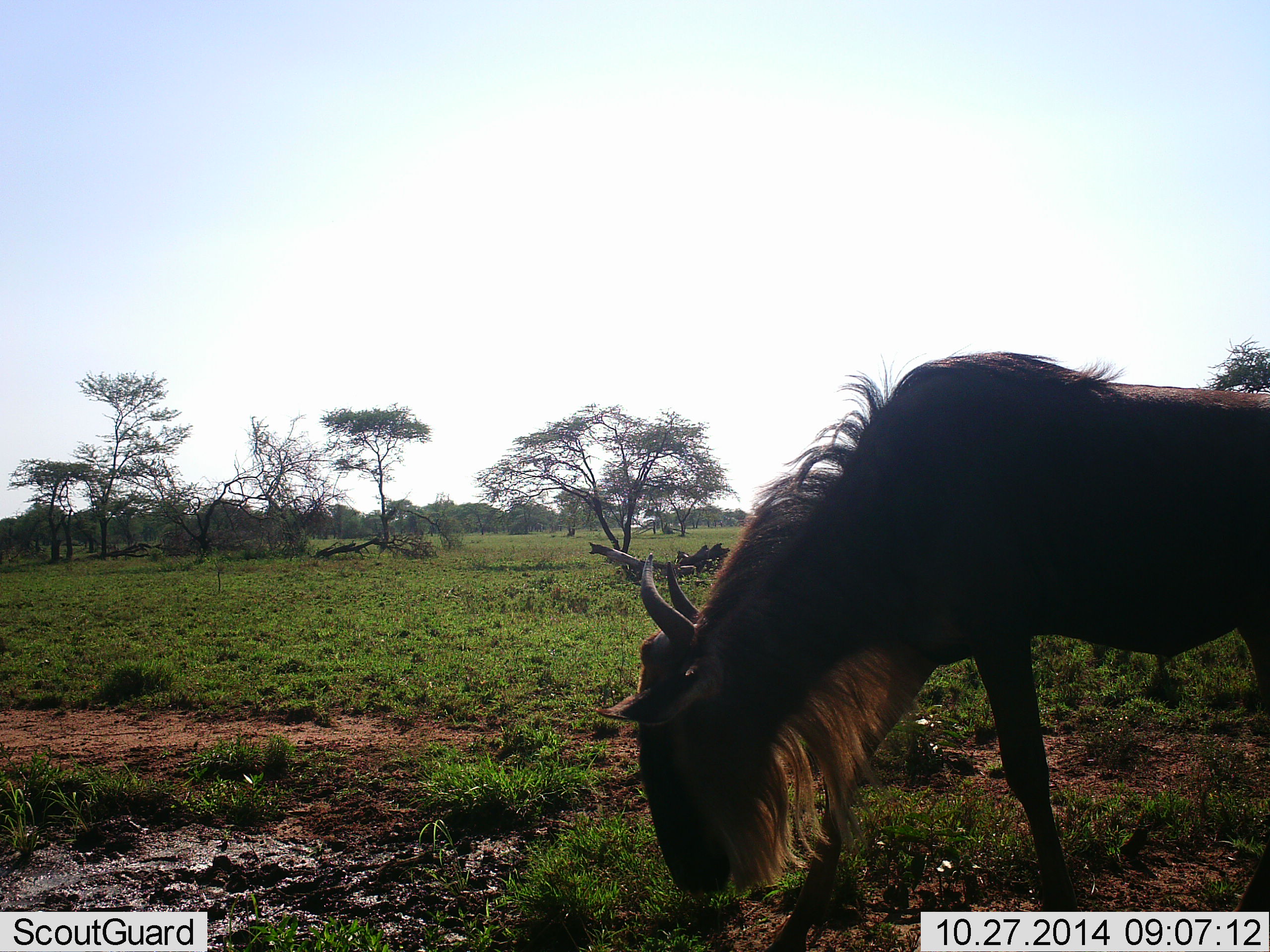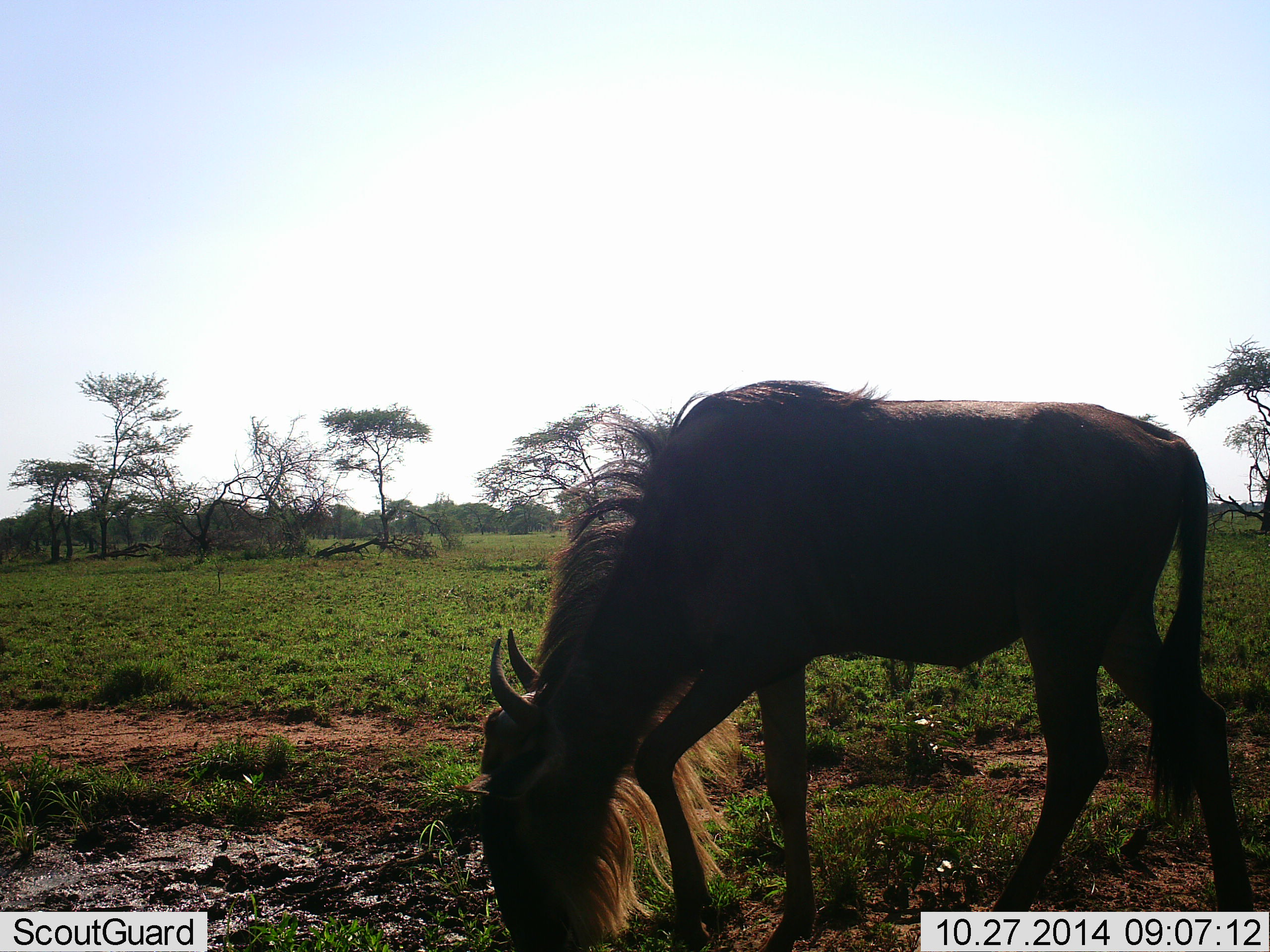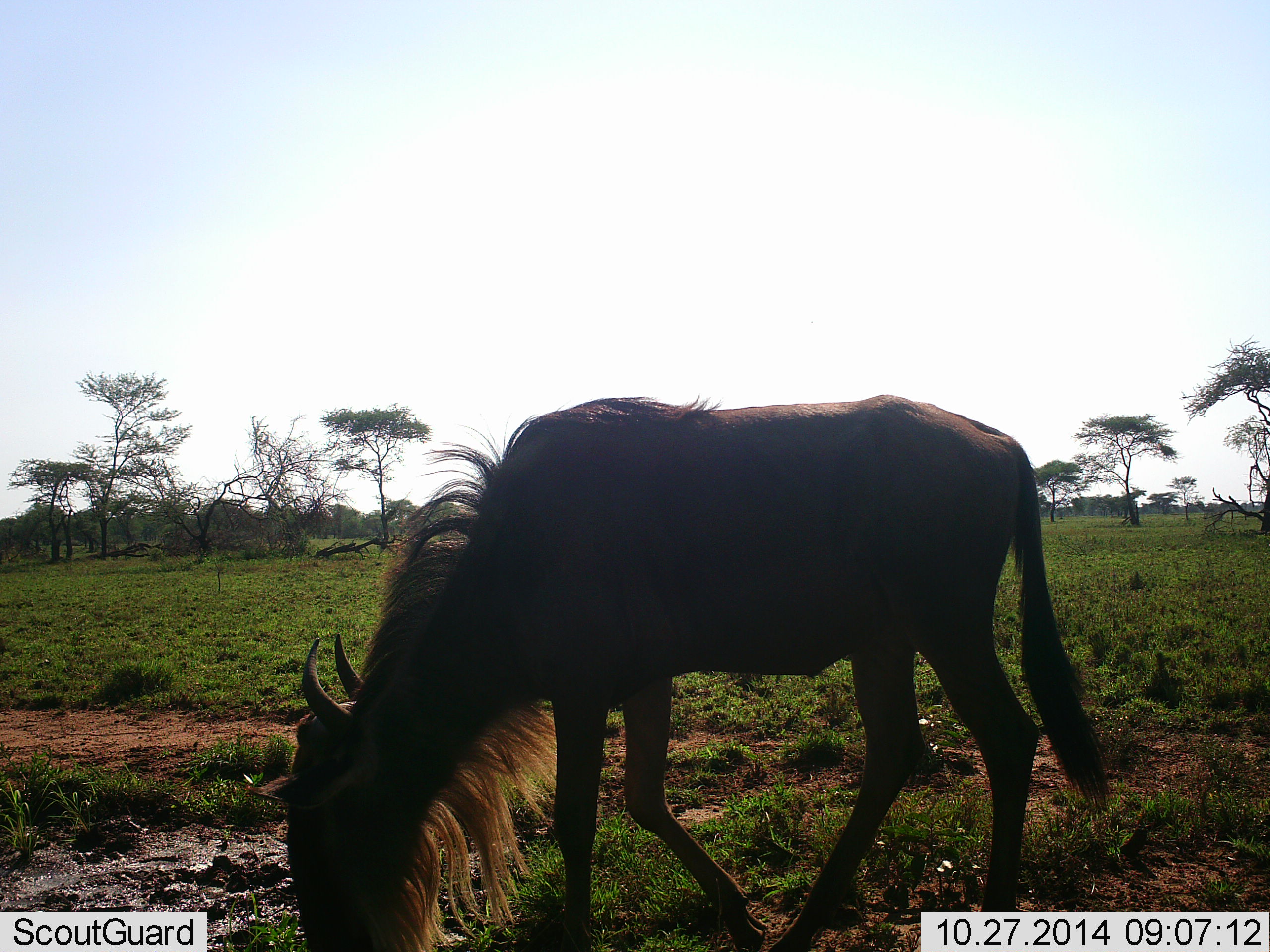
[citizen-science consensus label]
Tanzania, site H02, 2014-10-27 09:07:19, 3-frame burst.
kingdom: Animalia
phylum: Chordata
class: Mammalia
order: Artiodactyla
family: Bovidae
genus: Connochaetes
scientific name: Connochaetes taurinus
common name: blue wildebeest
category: wildebeest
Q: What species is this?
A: Wildebeest (blue wildebeest) (Connochaetes taurinus).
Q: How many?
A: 1.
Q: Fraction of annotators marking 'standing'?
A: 20%.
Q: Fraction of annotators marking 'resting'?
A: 0%.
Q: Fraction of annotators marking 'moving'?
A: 50%.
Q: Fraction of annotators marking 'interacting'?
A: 0%.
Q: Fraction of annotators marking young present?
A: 0%.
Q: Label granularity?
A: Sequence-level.